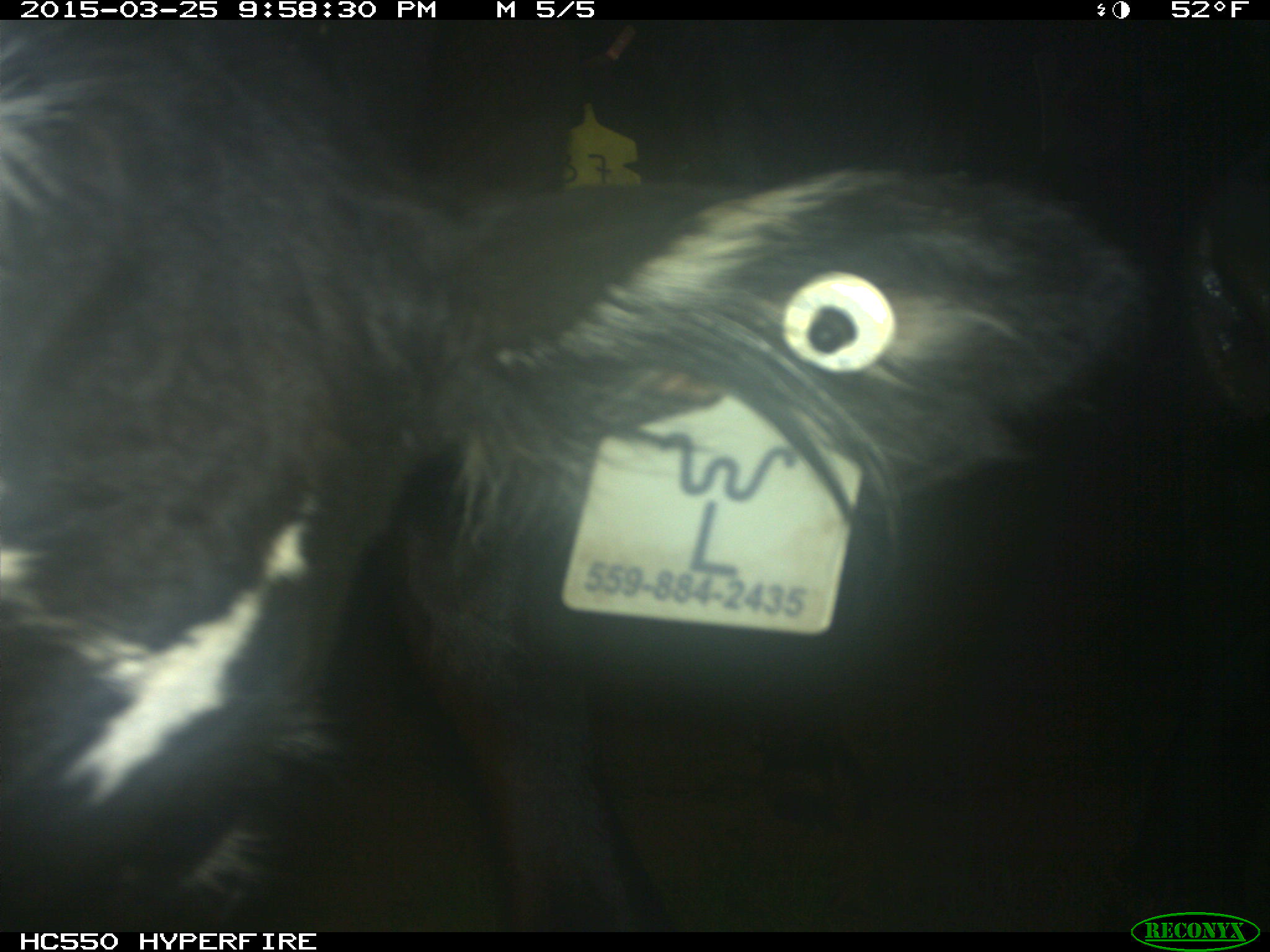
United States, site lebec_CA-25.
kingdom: Animalia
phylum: Chordata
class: Mammalia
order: Artiodactyla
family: Bovidae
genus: Bos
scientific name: Bos taurus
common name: domestic cow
Bos taurus (domestic cow).